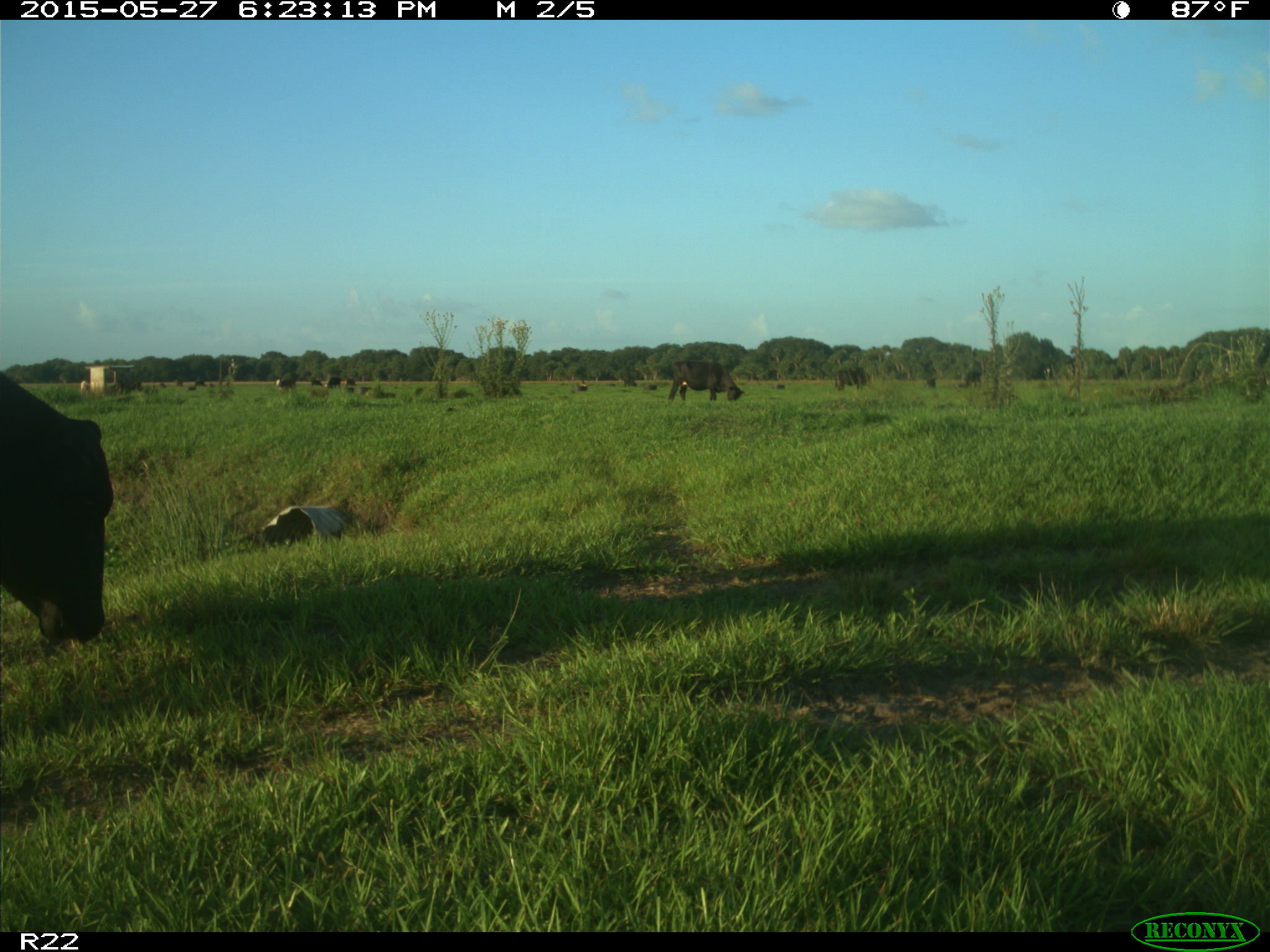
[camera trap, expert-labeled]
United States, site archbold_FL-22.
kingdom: Animalia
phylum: Chordata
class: Mammalia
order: Artiodactyla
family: Bovidae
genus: Bos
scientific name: Bos taurus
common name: domestic cow